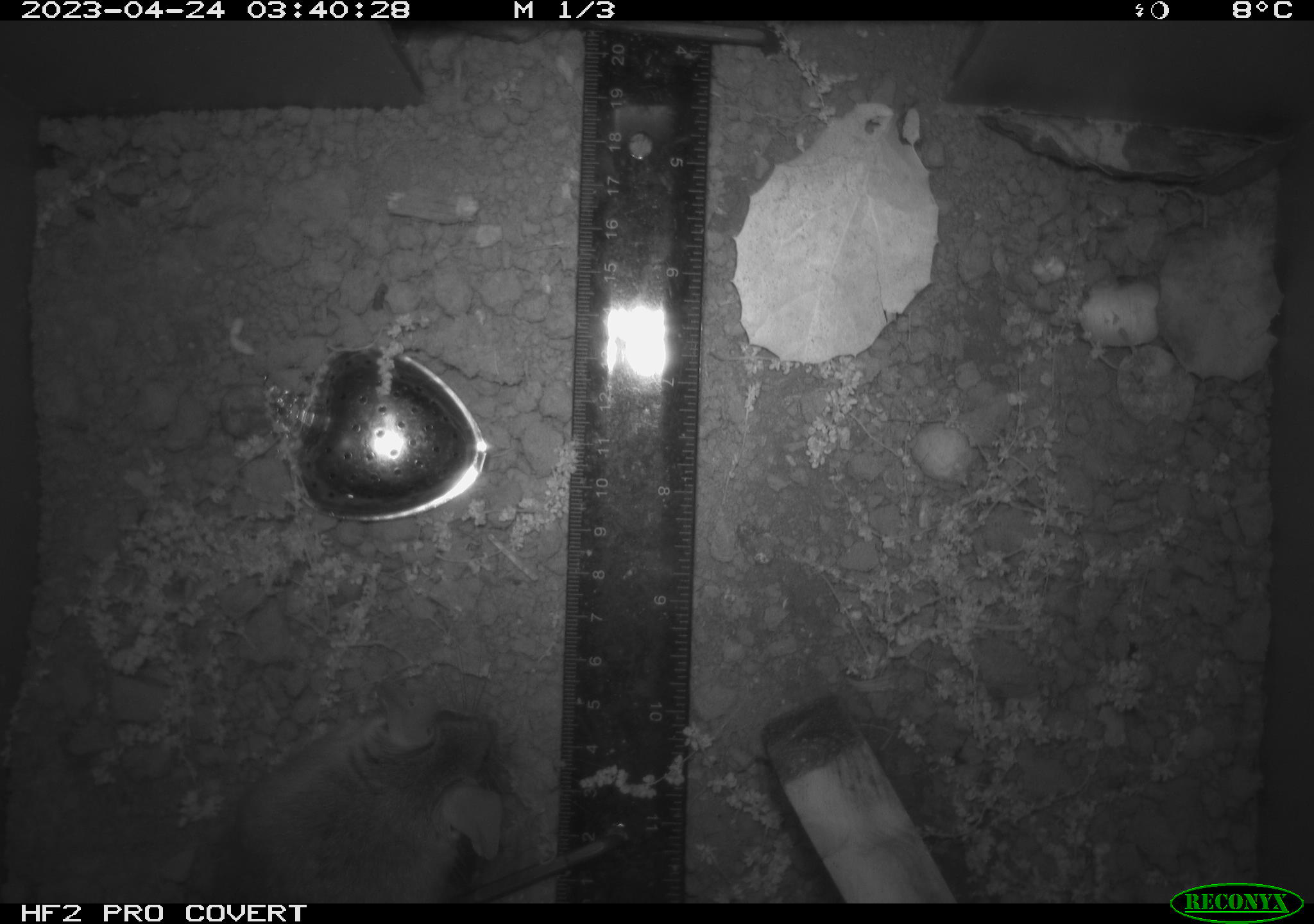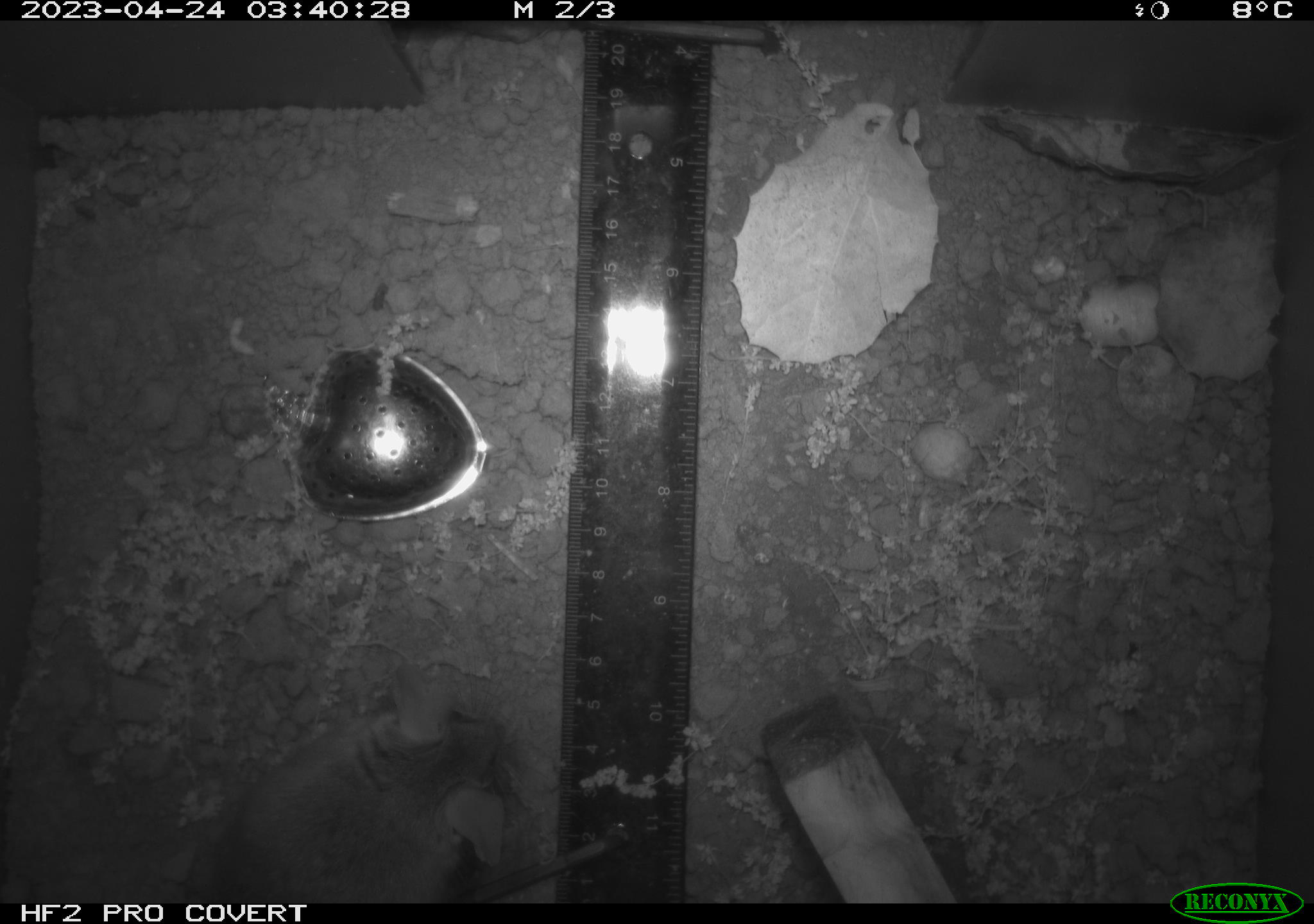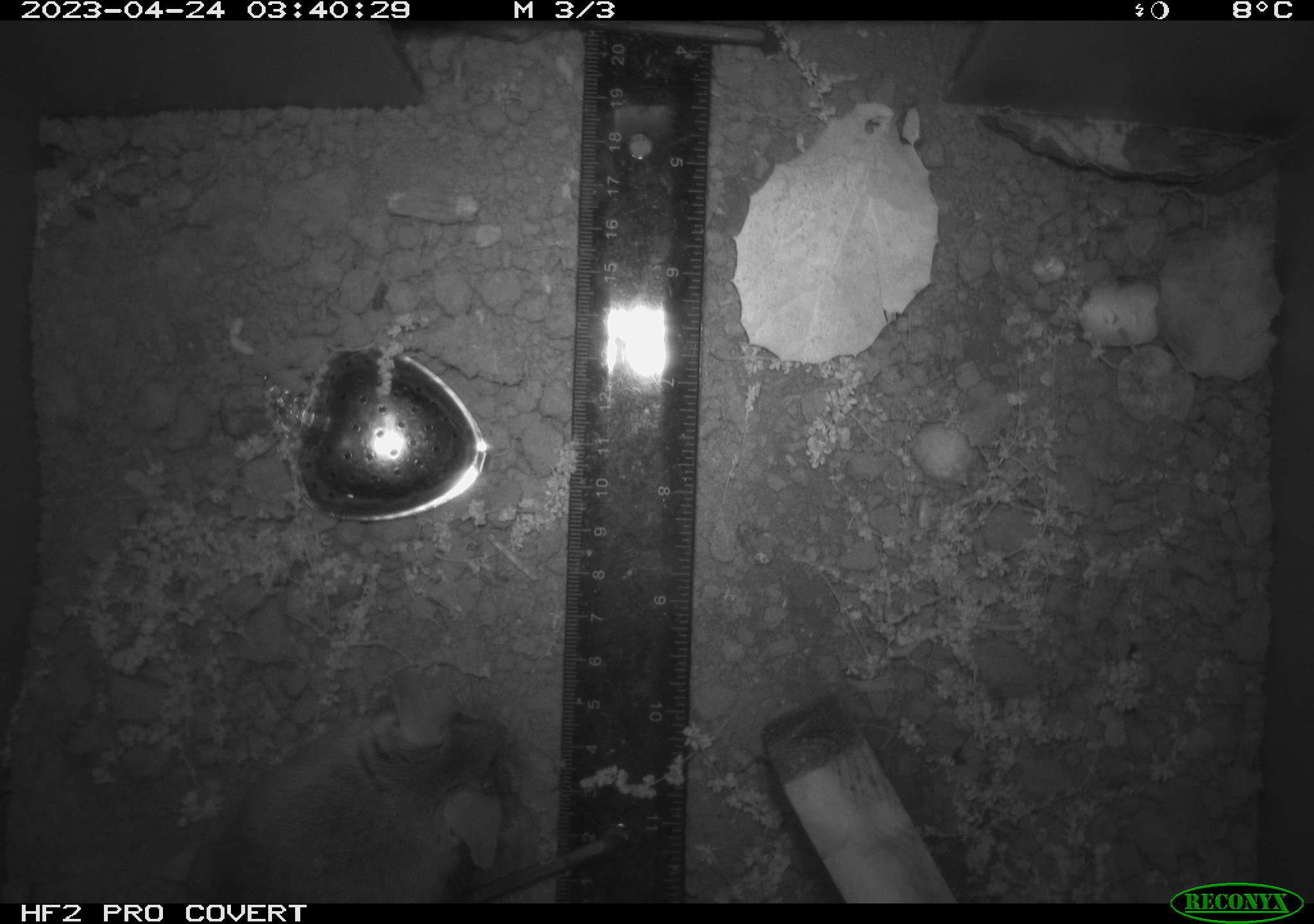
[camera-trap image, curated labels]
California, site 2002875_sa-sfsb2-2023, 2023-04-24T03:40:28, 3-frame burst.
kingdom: Animalia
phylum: Chordata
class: Mammalia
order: Rodentia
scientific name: Rodentia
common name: mouse species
Mouse species (Rodentia).